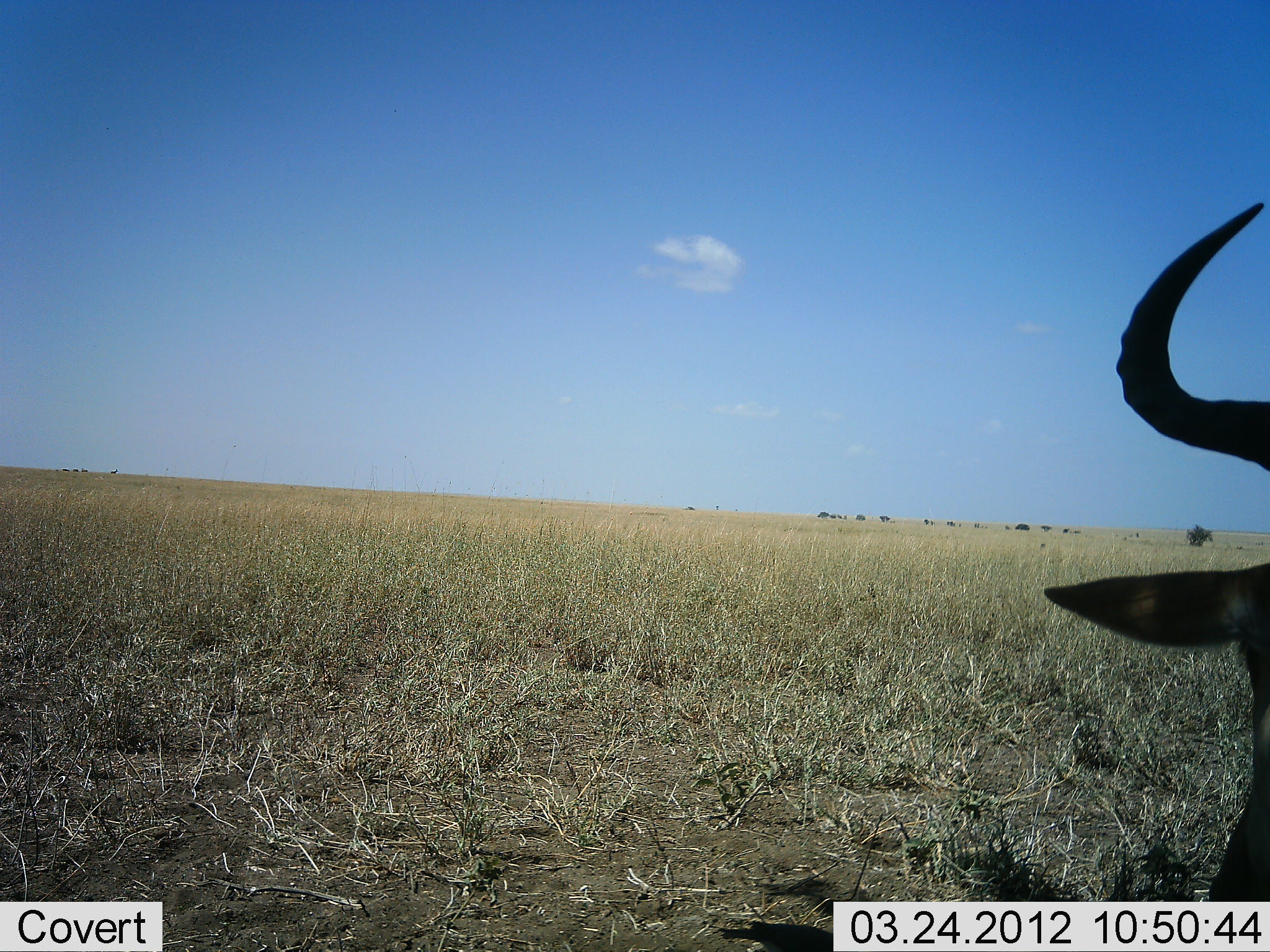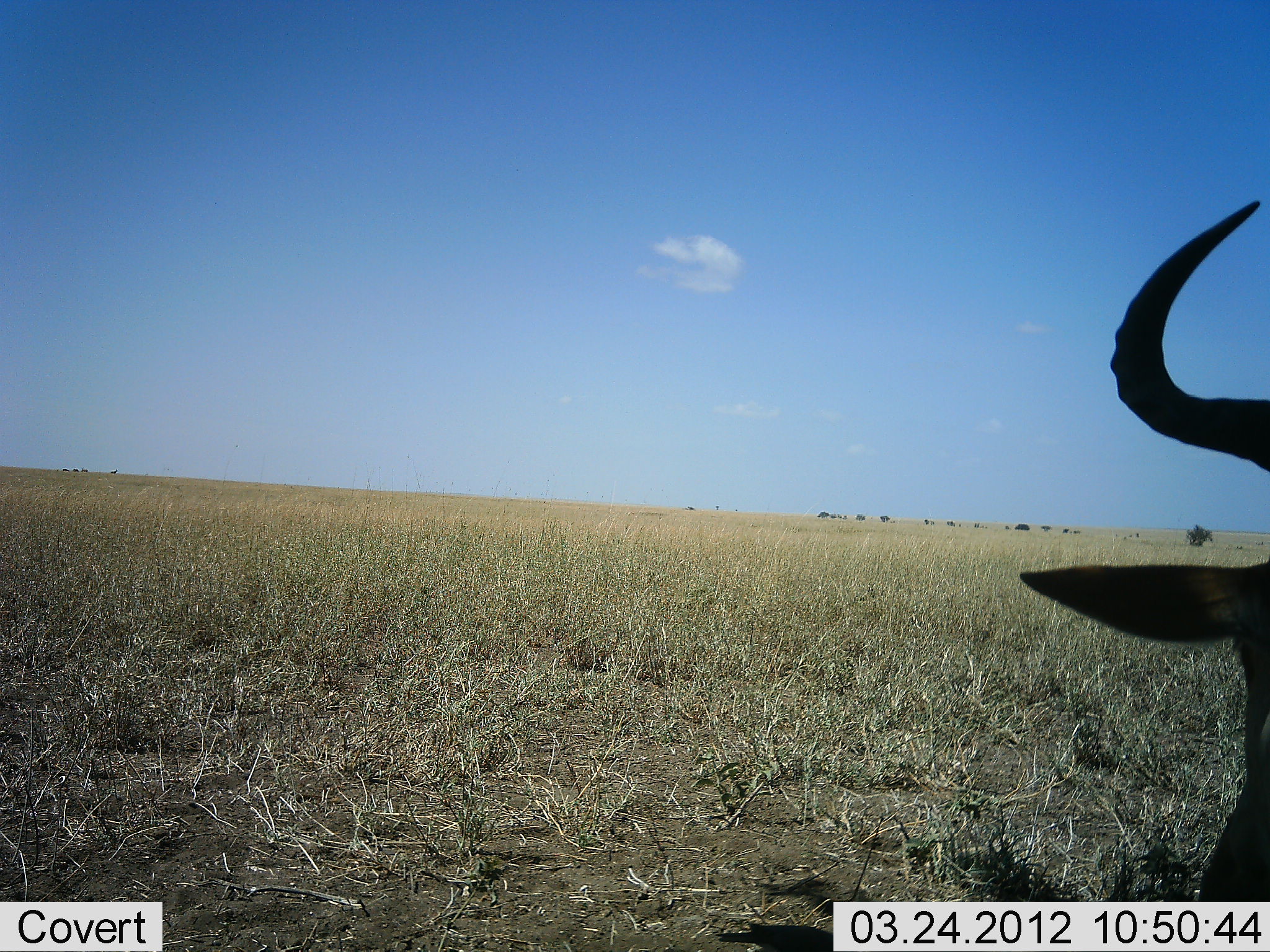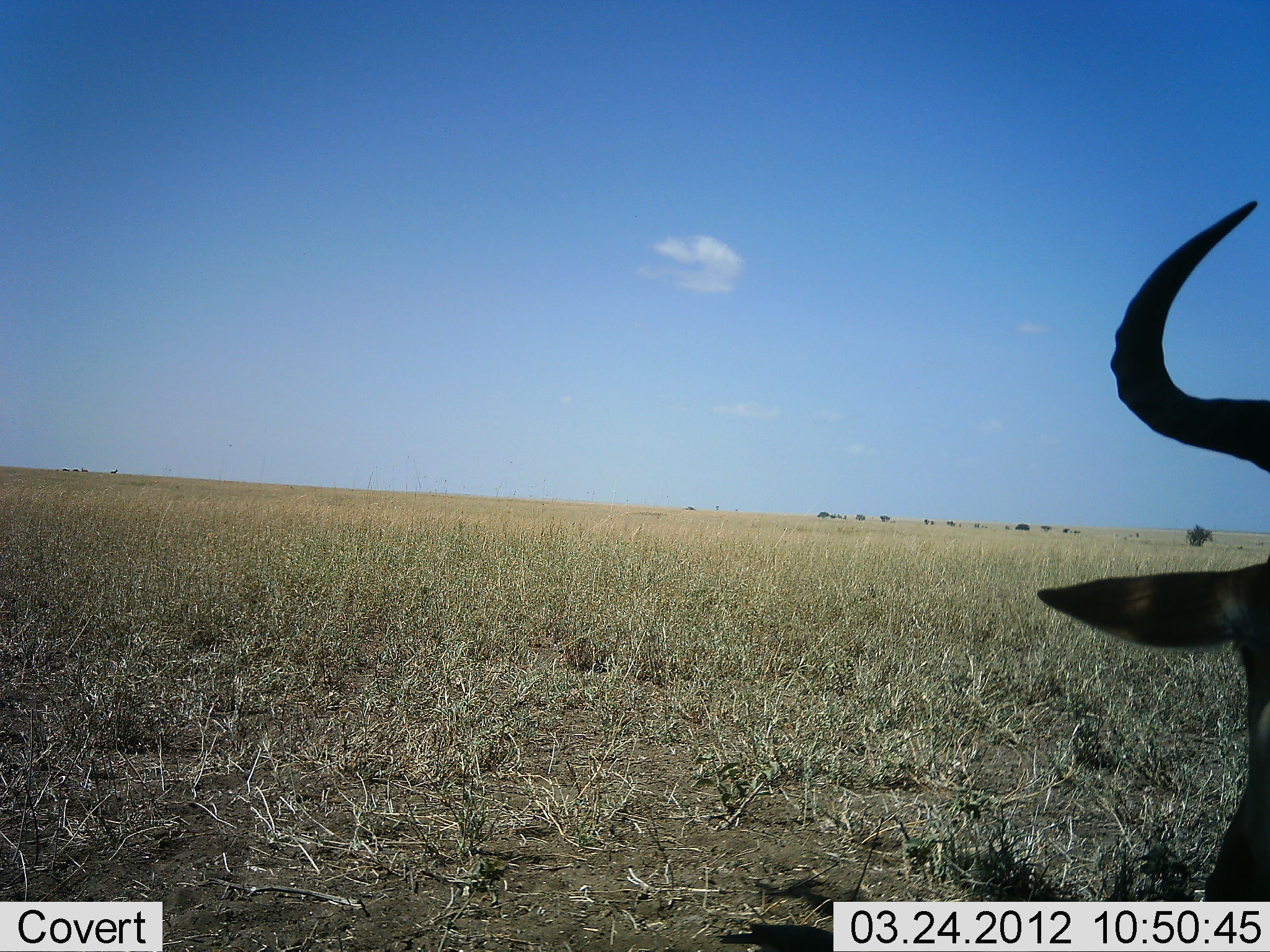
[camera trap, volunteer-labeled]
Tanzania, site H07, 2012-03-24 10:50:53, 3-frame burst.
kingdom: Animalia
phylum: Chordata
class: Mammalia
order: Artiodactyla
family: Bovidae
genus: Alcelaphus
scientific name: Alcelaphus buselaphus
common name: hartebeest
Hartebeest (Alcelaphus buselaphus), count 1. Behavior (volunteer vote fractions): standing 46%, resting 54%, moving 0%, interacting 0%. Young present (vote fraction): 0%. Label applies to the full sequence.